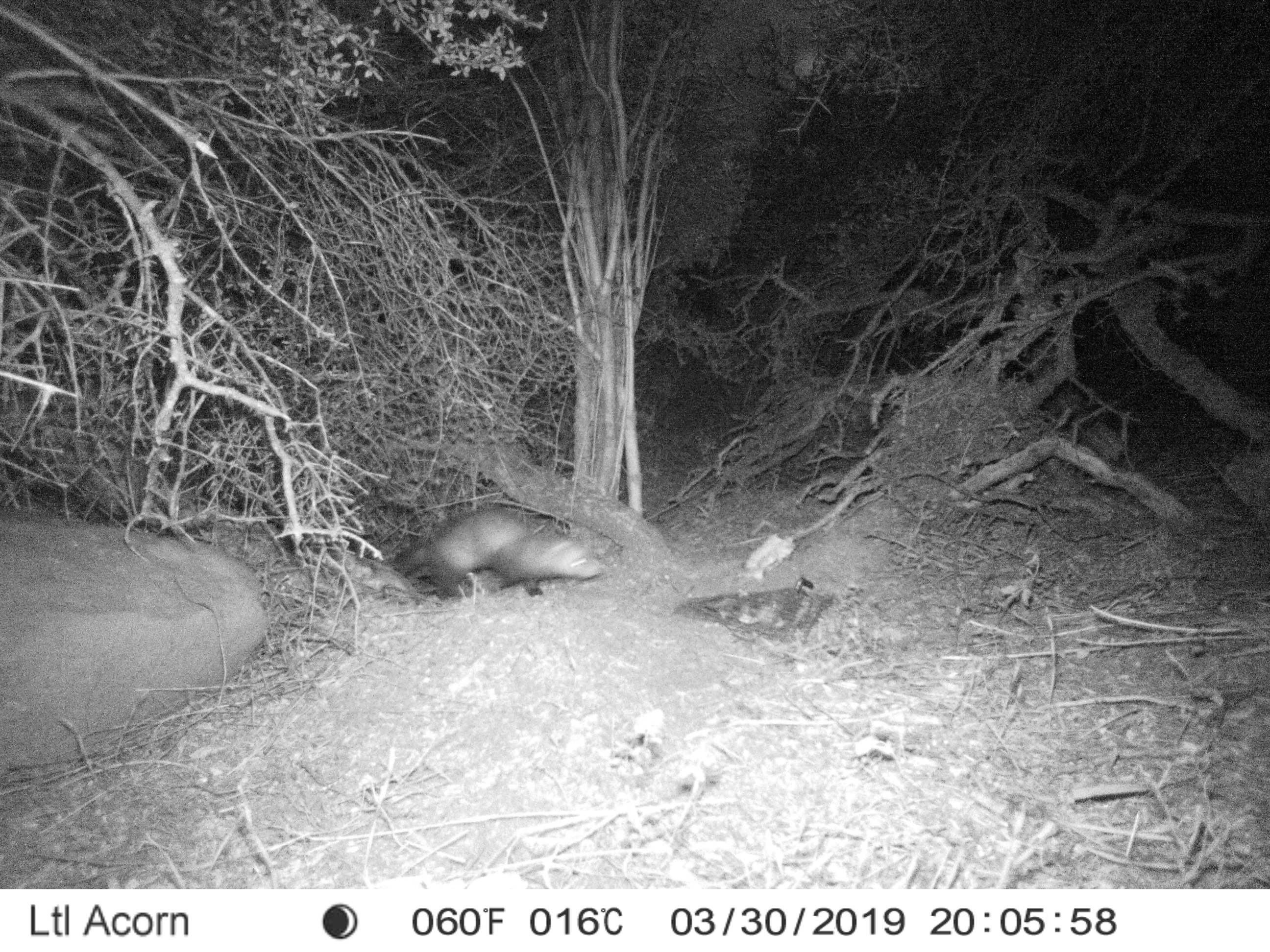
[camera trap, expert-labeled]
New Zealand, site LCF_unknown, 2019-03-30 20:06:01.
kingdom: Animalia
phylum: Chordata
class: Mammalia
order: Carnivora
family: Mustelidae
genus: Mustela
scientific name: Mustela furo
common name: ferret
Ferret (Mustela furo).